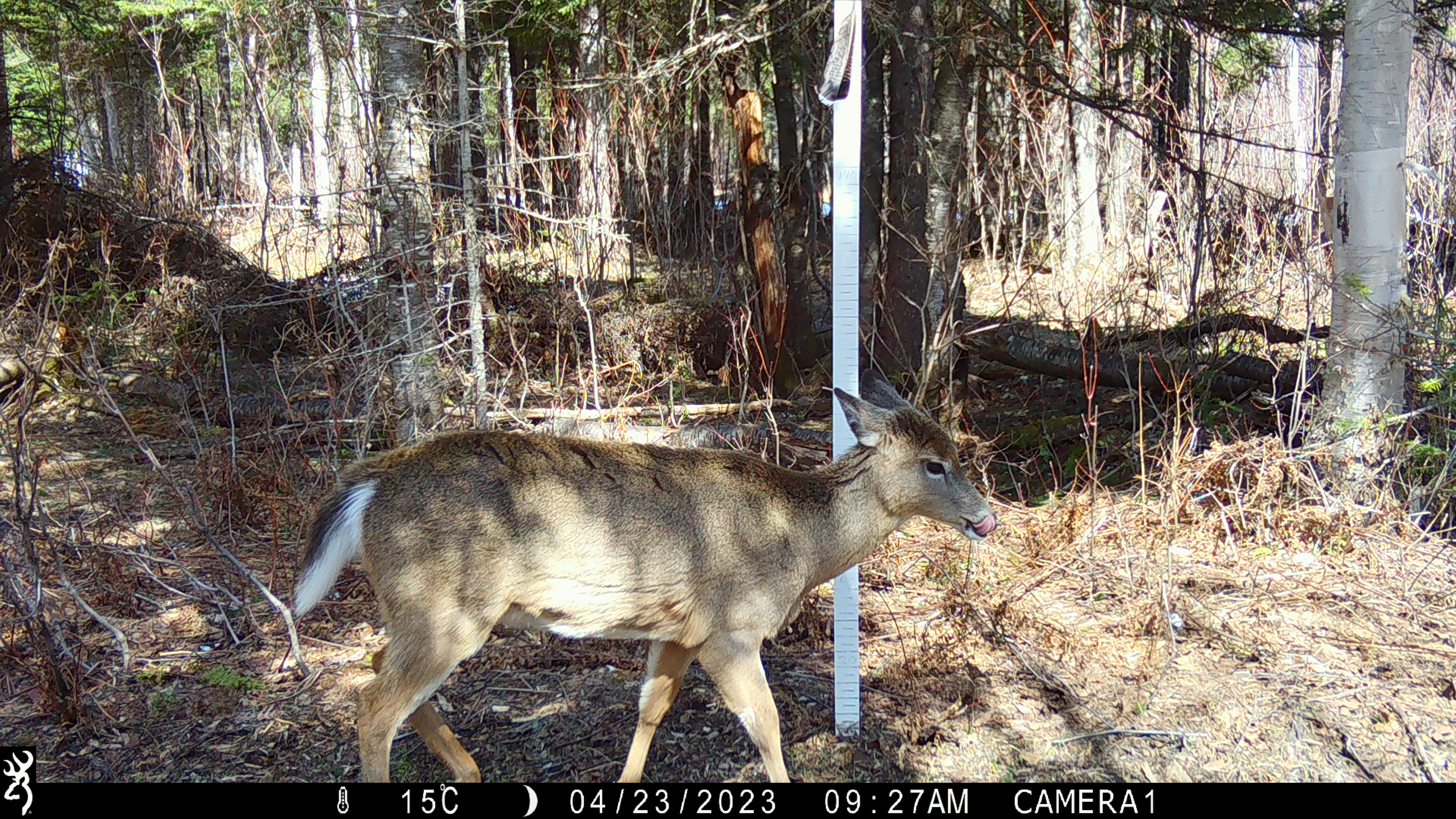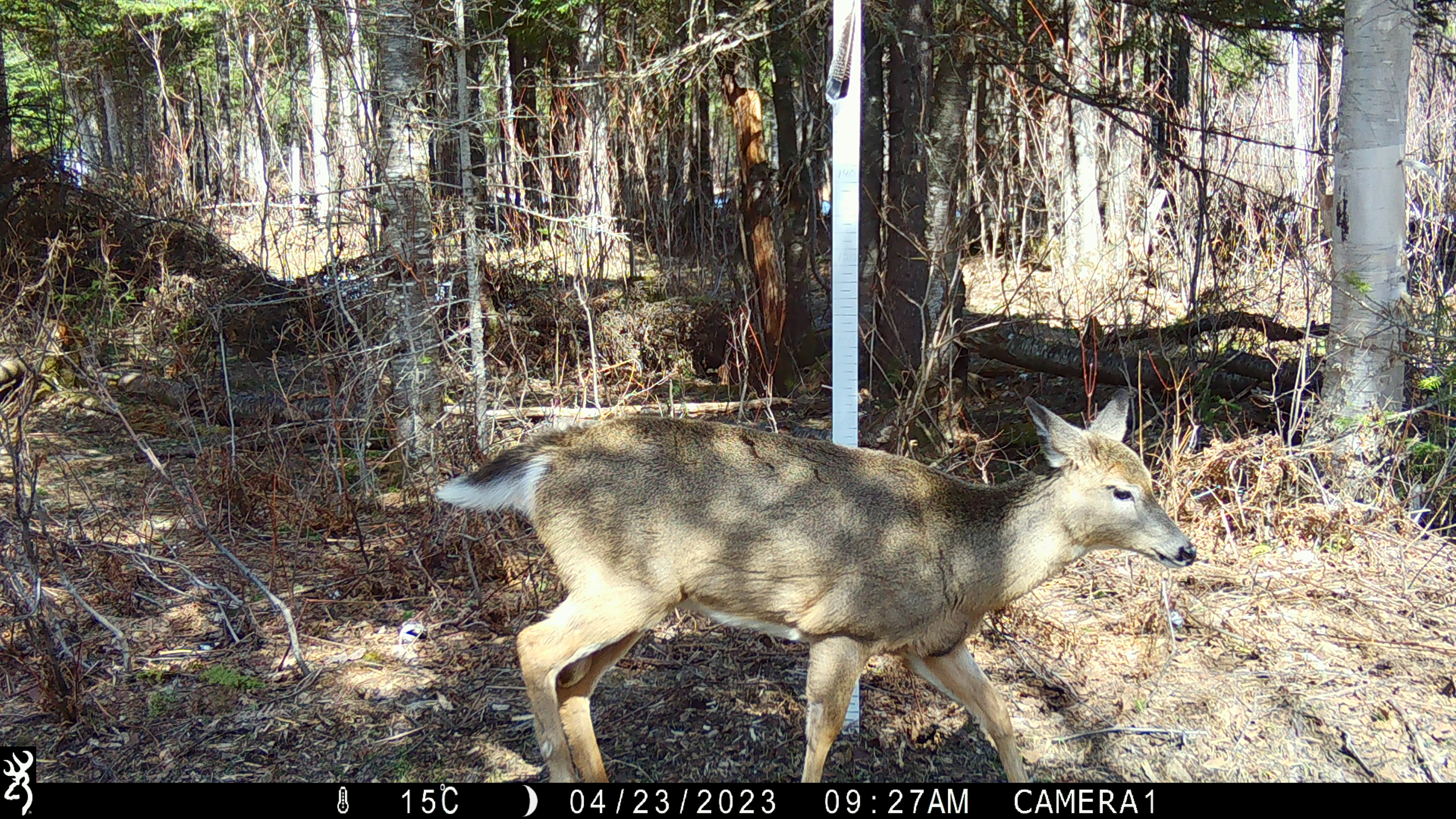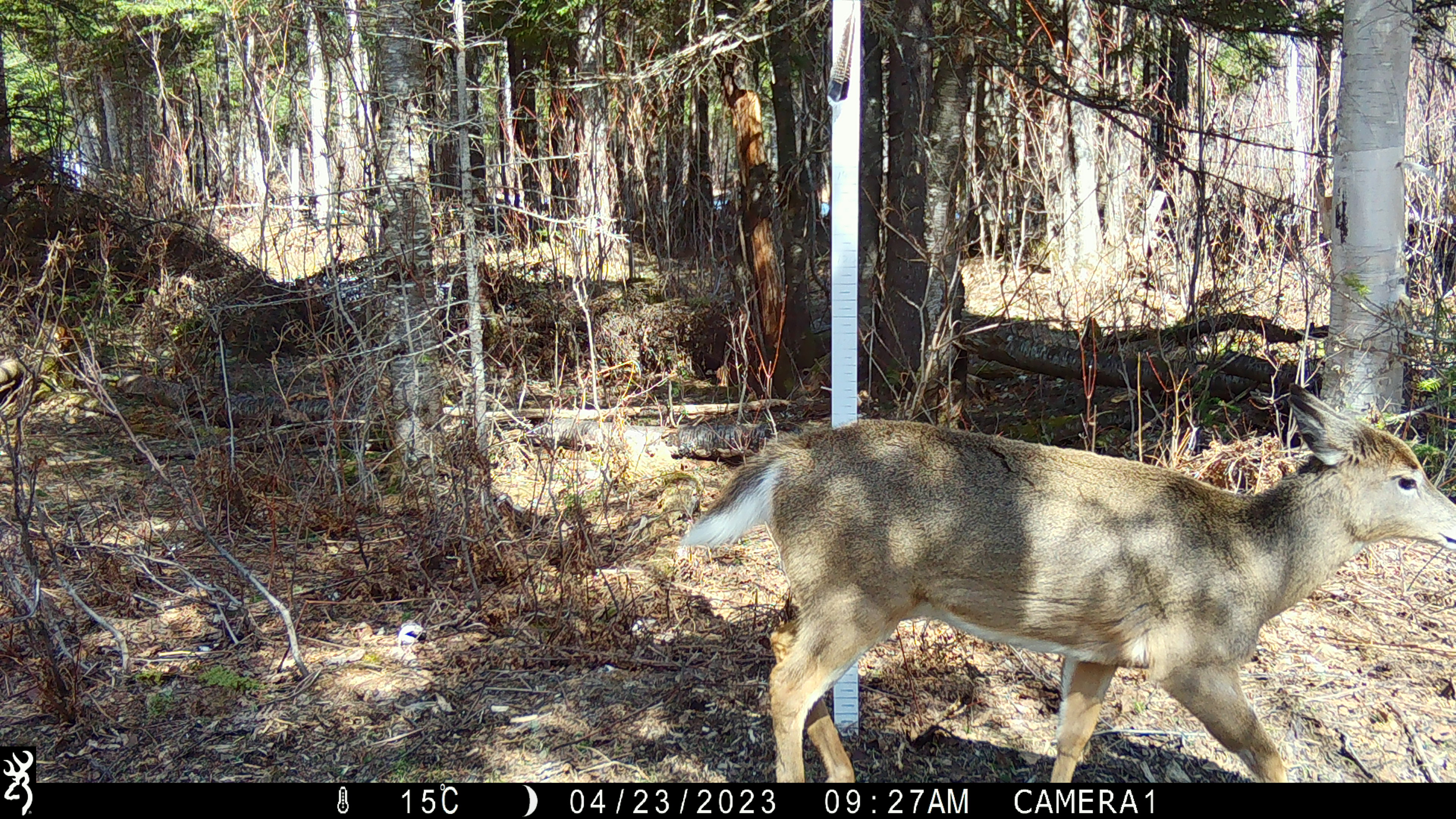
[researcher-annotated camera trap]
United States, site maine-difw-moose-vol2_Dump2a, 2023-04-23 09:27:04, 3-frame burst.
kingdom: Animalia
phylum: Chordata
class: Mammalia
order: Artiodactyla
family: Cervidae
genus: Odocoileus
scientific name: Odocoileus virginianus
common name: white-tailed deer